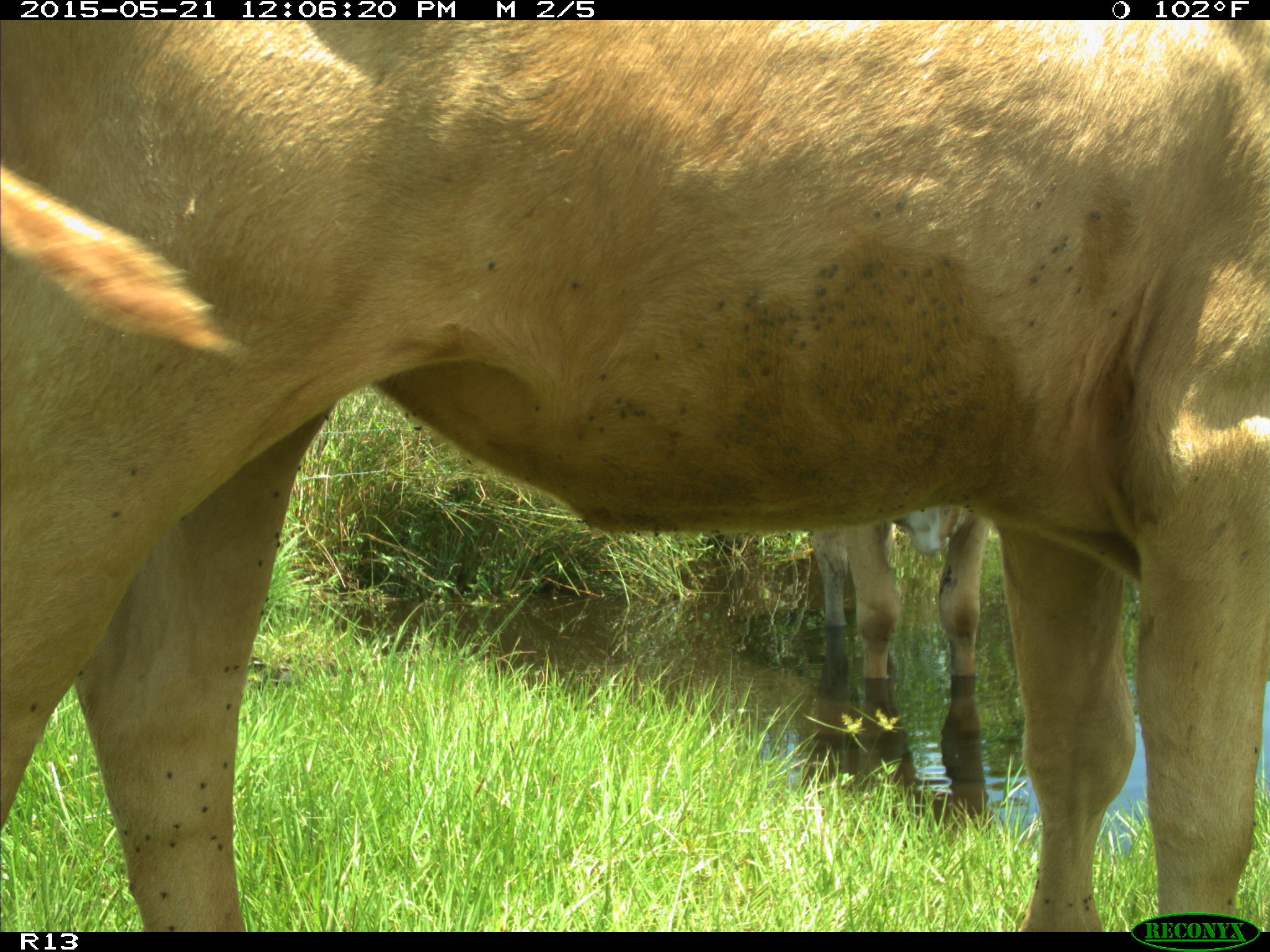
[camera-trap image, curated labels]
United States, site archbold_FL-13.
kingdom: Animalia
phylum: Chordata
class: Mammalia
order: Artiodactyla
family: Bovidae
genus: Bos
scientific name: Bos taurus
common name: domestic cow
Bos taurus (domestic cow).